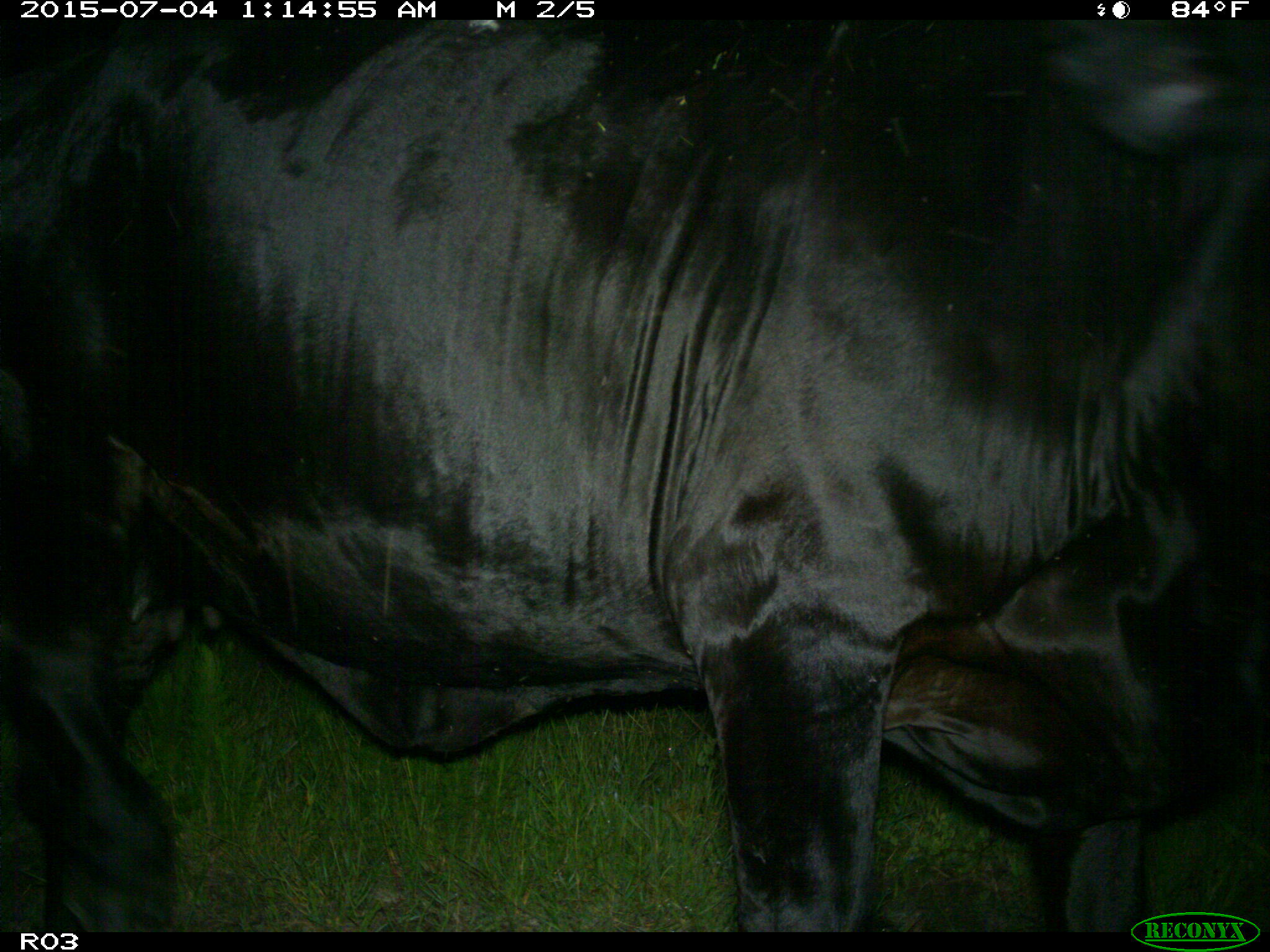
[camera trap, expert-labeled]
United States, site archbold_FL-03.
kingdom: Animalia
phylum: Chordata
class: Mammalia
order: Artiodactyla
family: Bovidae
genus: Bos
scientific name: Bos taurus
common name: domestic cow